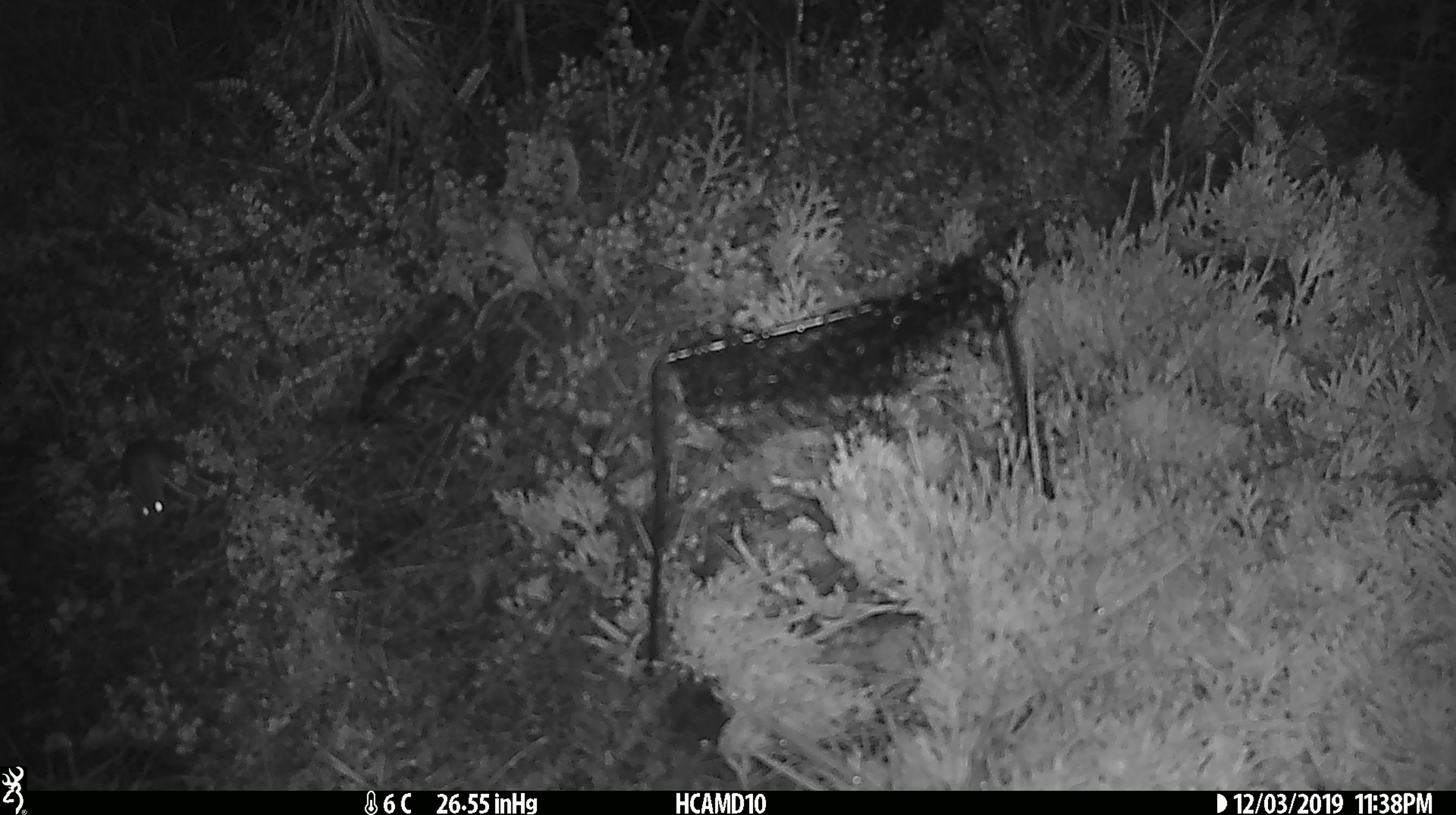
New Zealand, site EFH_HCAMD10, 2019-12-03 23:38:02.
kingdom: Animalia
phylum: Chordata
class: Mammalia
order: Rodentia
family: Muridae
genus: Mus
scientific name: Mus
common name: mouse